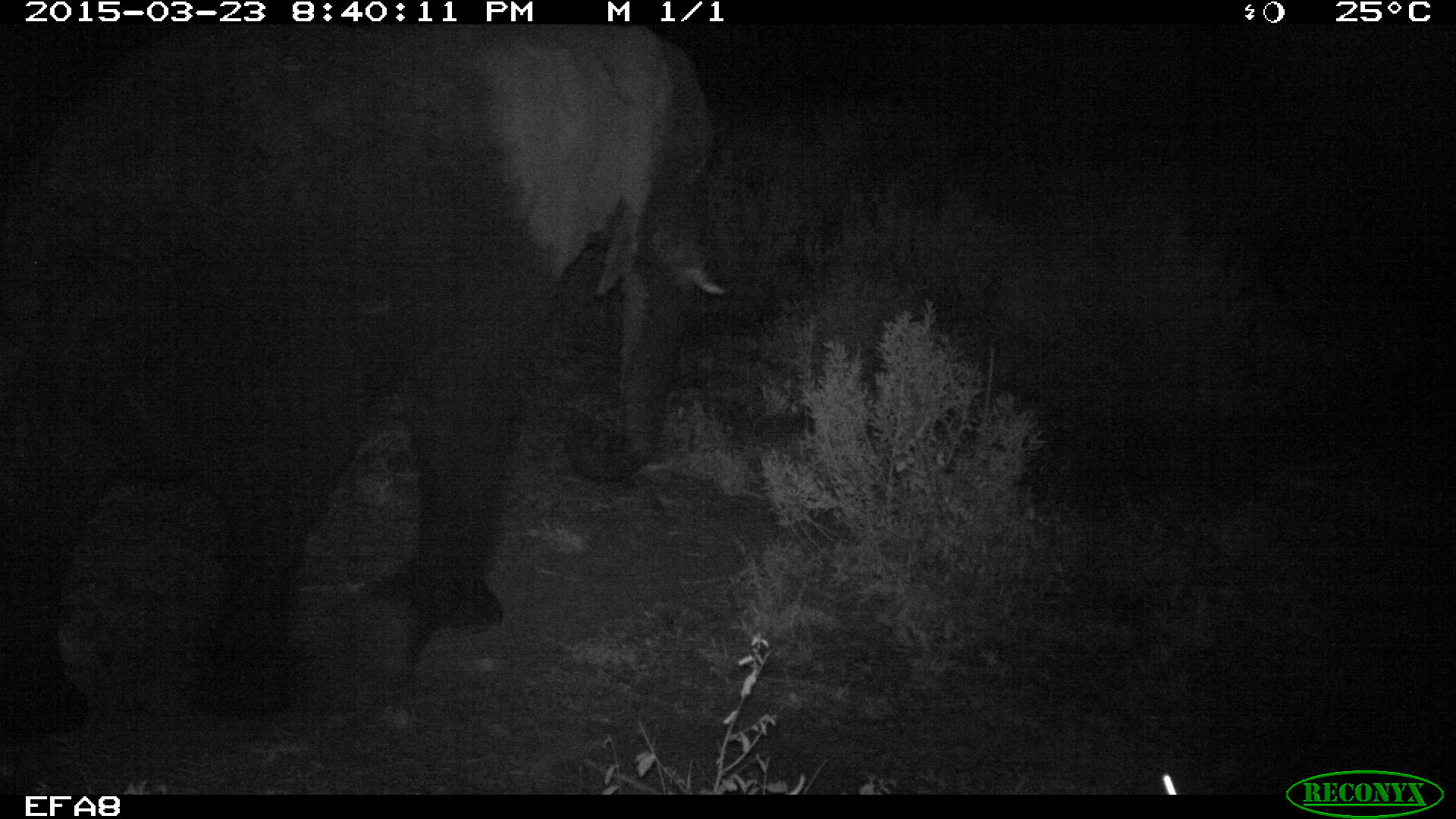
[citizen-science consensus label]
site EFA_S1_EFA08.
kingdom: Animalia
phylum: Chordata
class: Mammalia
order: Proboscidea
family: Elephantidae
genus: Loxodonta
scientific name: Loxodonta africana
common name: african bush elephant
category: elephant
Elephant (african bush elephant) (Loxodonta africana), count 1. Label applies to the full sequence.